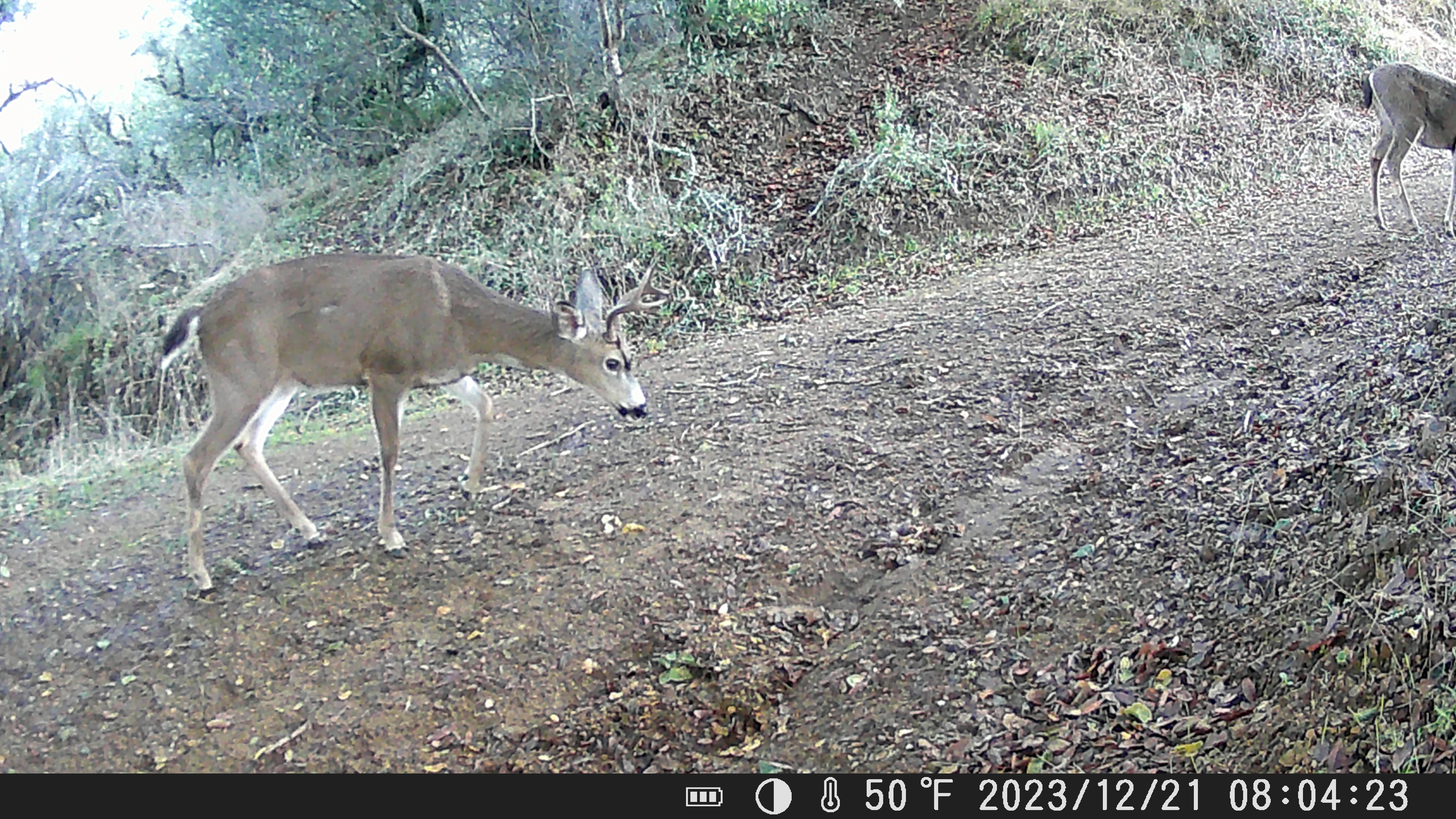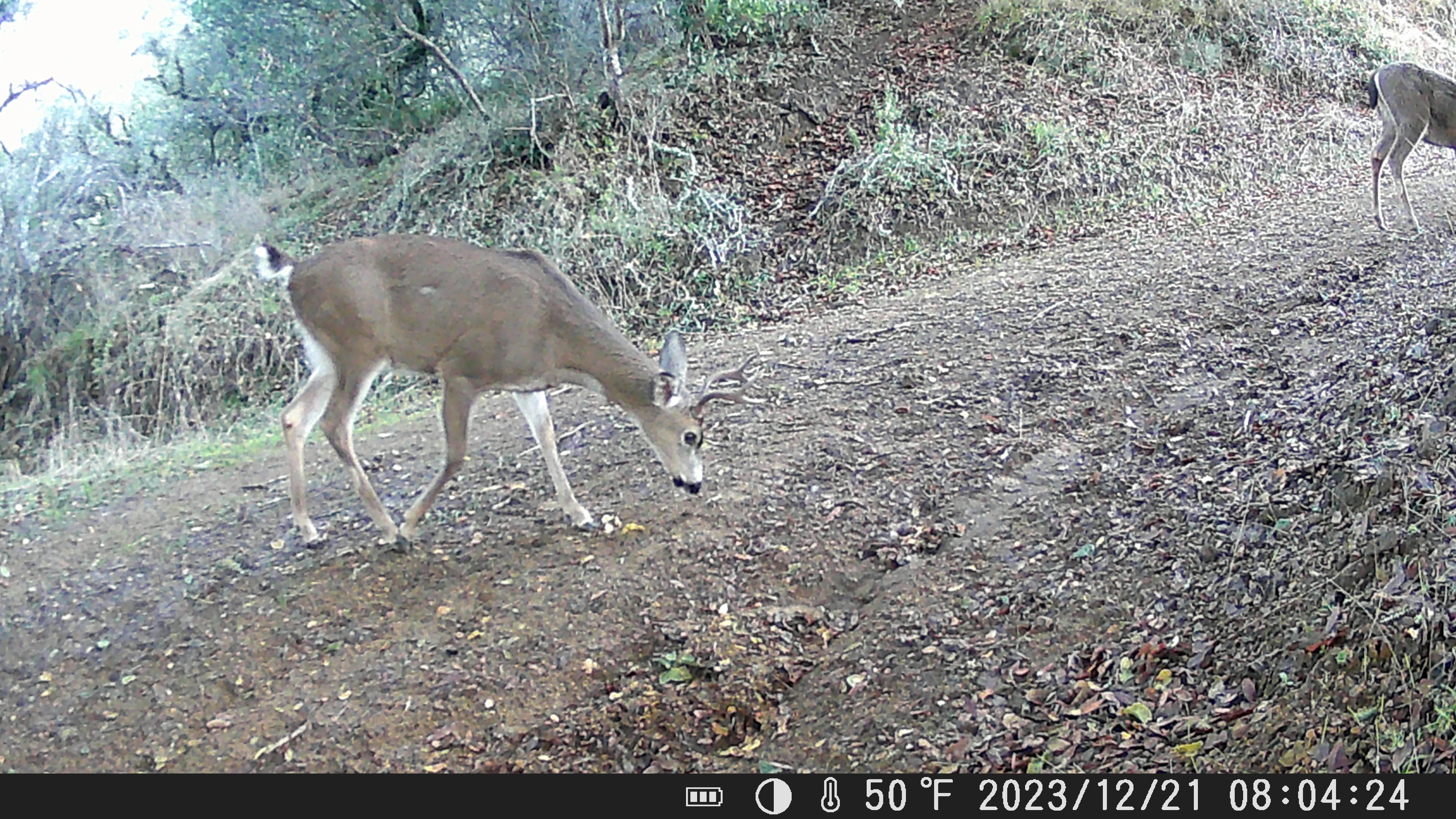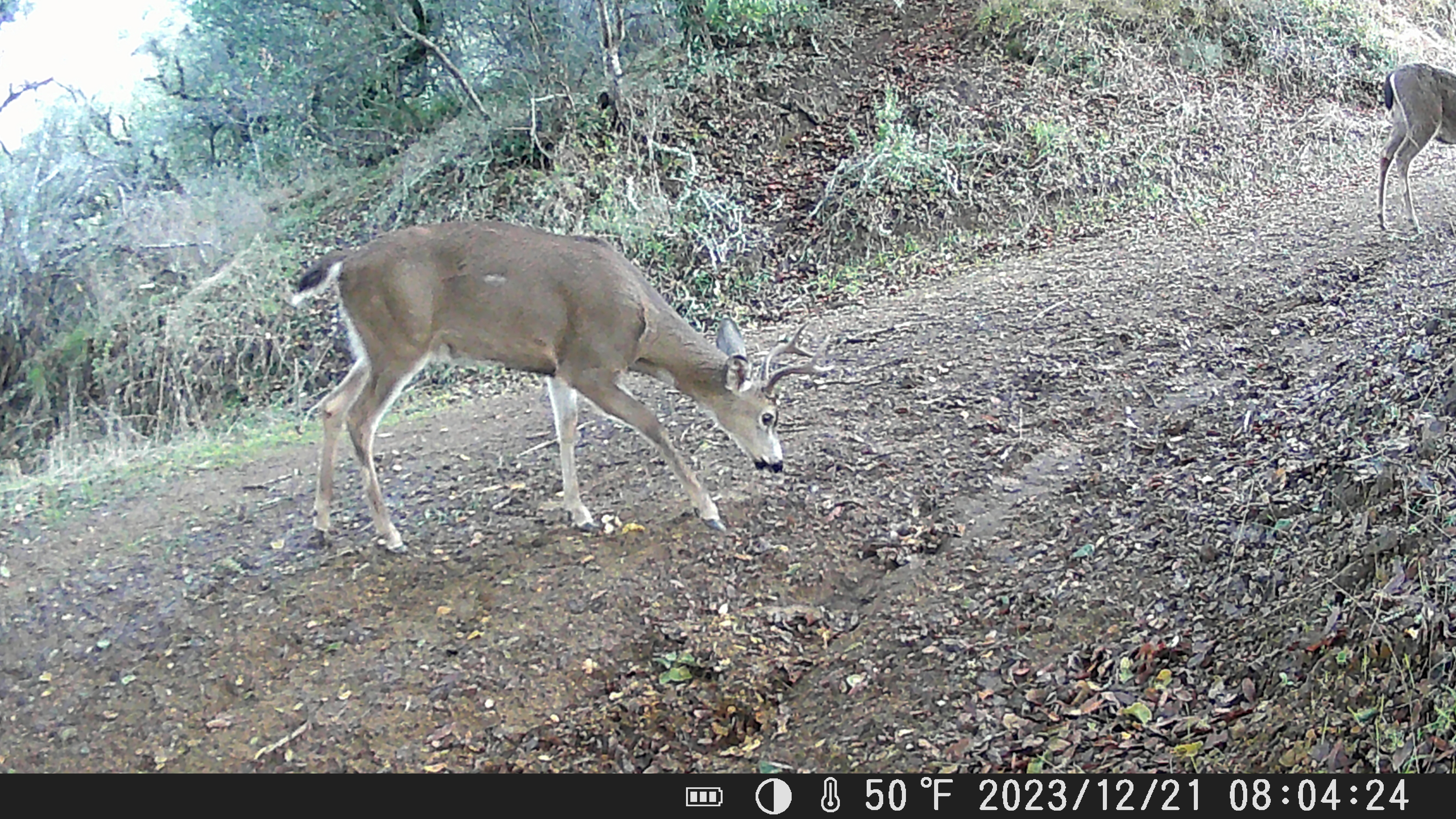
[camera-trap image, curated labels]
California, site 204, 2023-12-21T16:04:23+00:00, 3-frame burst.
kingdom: Animalia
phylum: Chordata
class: Mammalia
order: Artiodactyla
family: Cervidae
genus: Odocoileus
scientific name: Odocoileus hemionus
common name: mule deer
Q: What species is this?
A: Mule deer (Odocoileus hemionus).